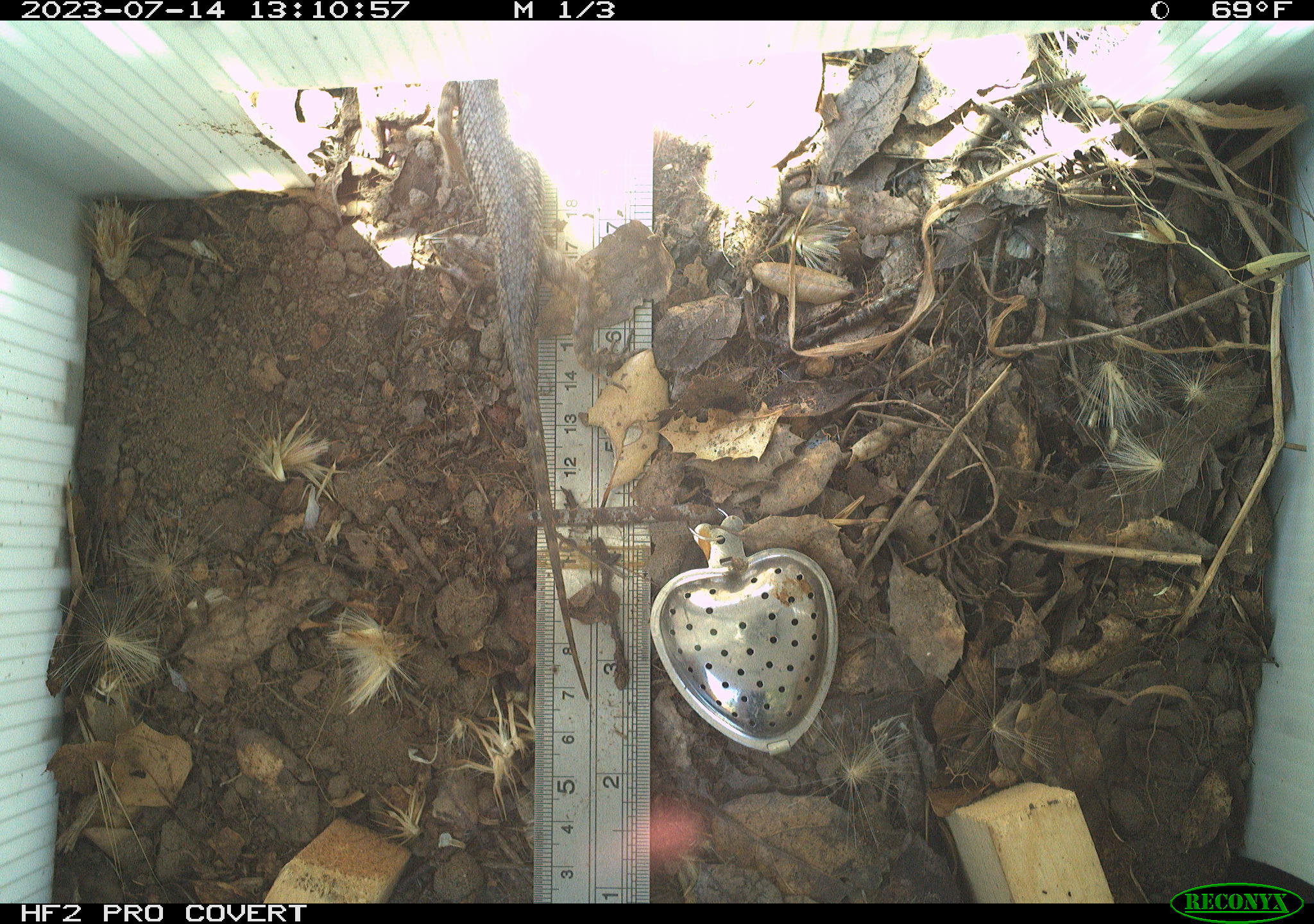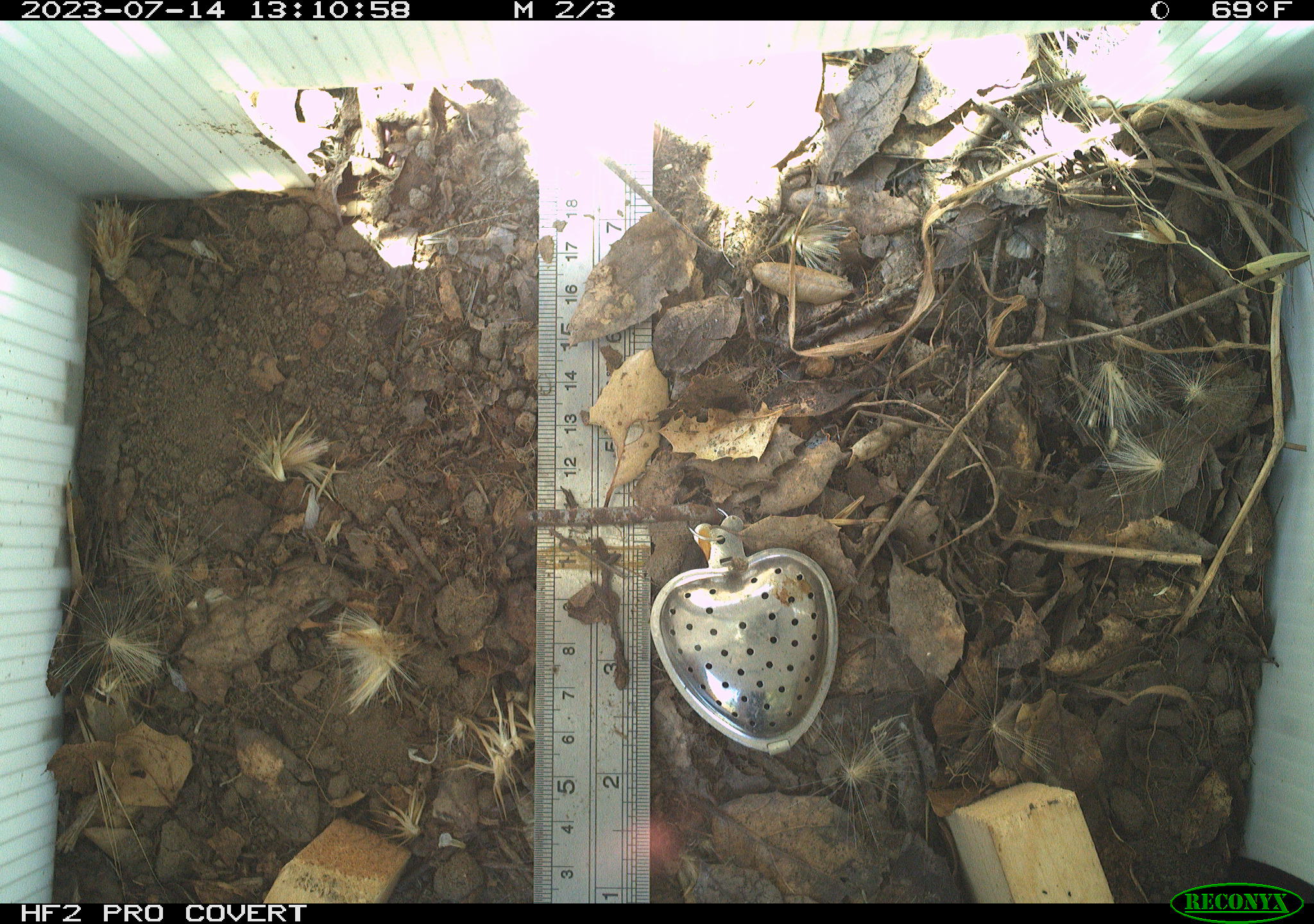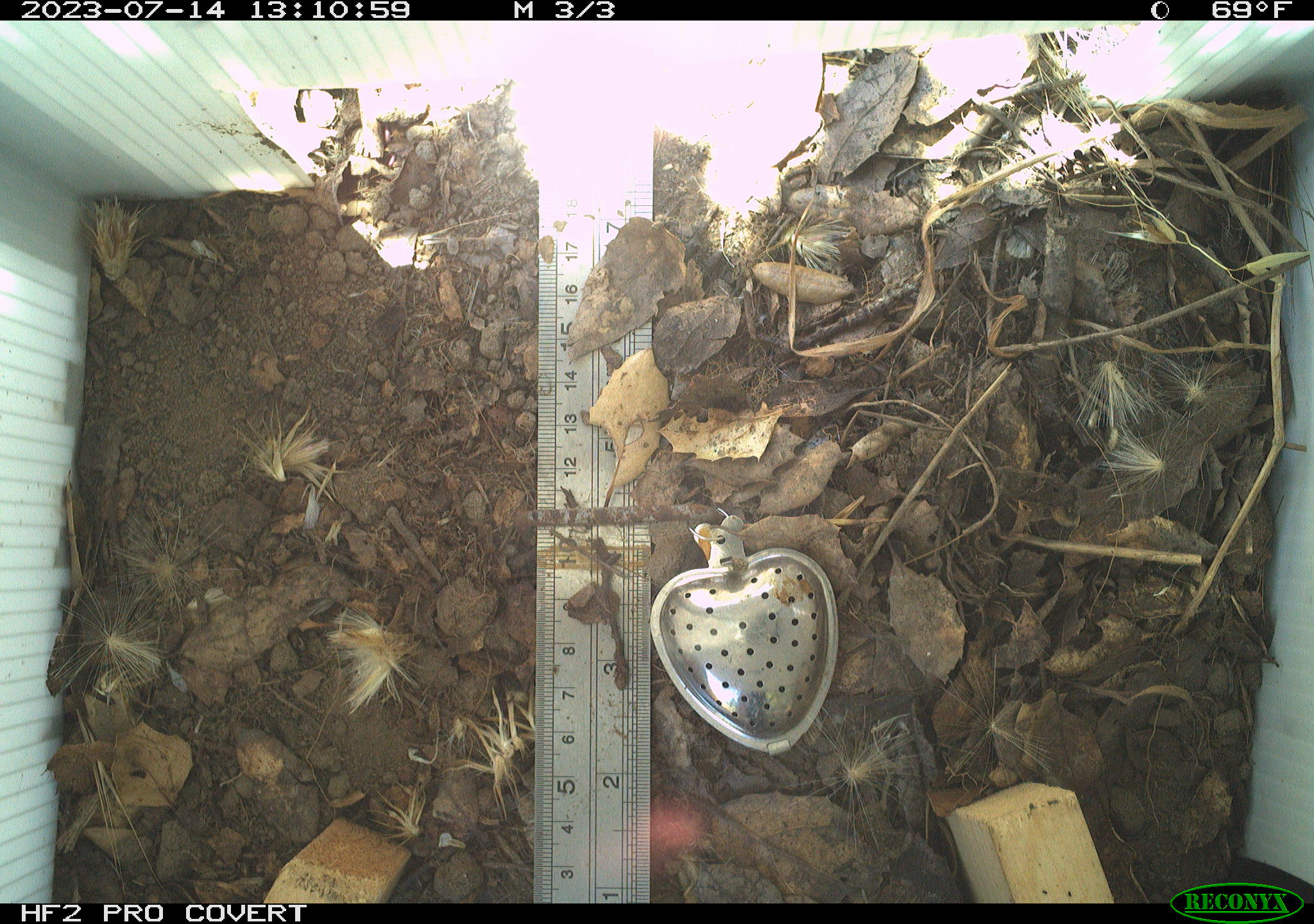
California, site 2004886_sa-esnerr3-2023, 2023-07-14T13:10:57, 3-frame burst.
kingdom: Animalia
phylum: Chordata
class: Reptilia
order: Squamata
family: Phrynosomatidae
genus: Sceloporus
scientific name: Sceloporus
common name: spiny lizards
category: sceloporus species